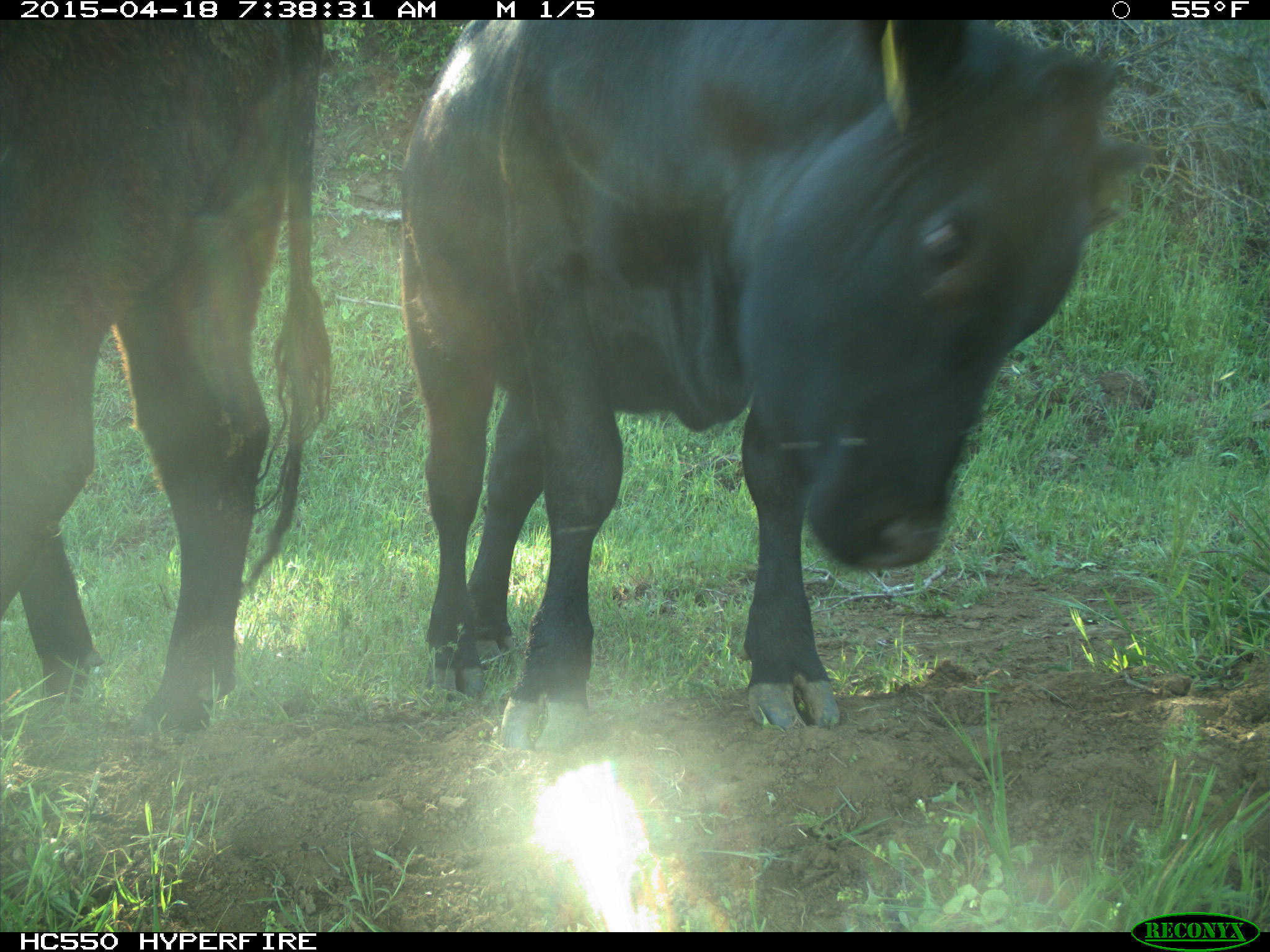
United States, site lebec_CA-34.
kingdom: Animalia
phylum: Chordata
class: Mammalia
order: Artiodactyla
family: Bovidae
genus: Bos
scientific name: Bos taurus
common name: domestic cow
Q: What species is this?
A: Bos taurus (domestic cow).